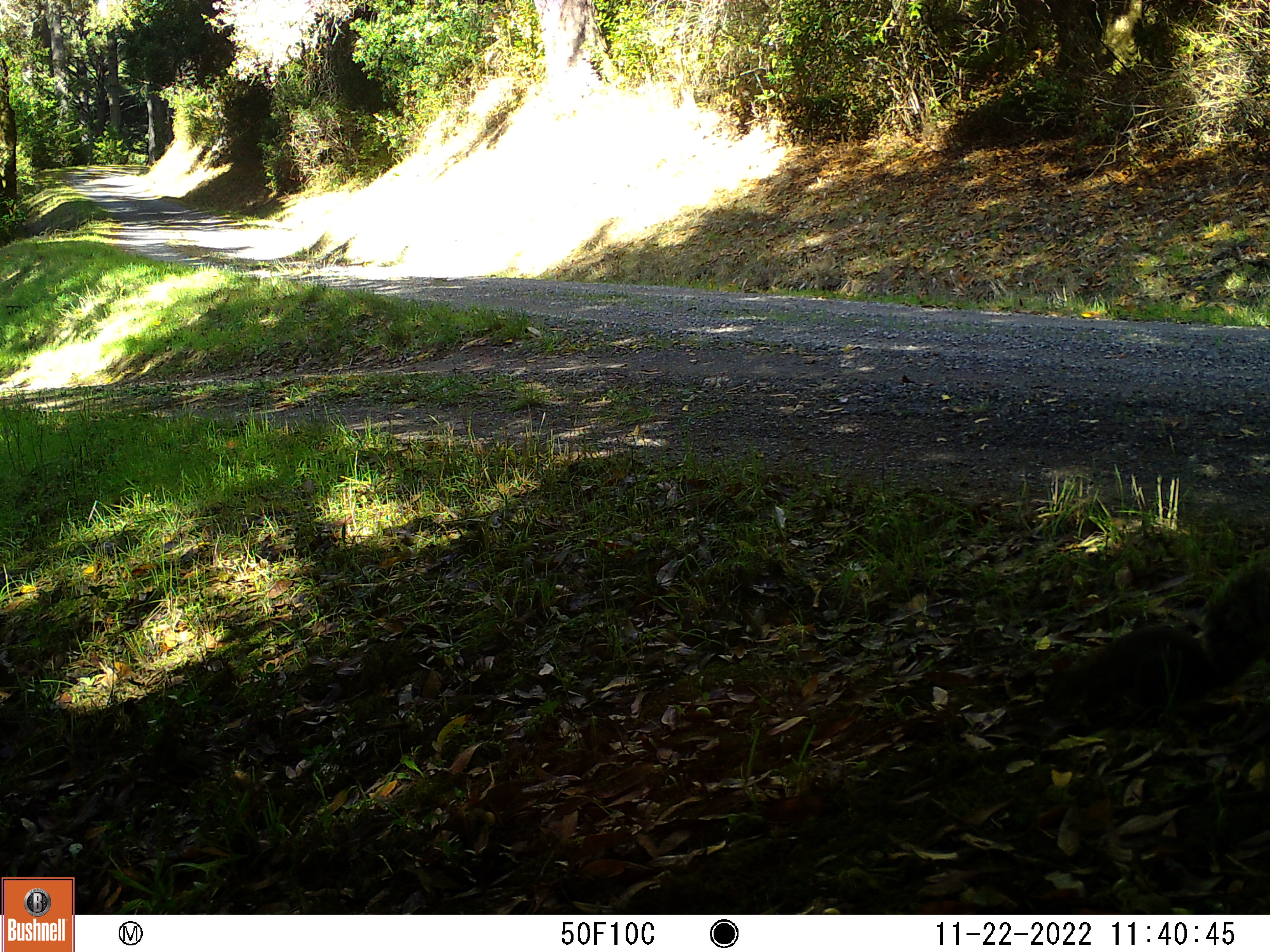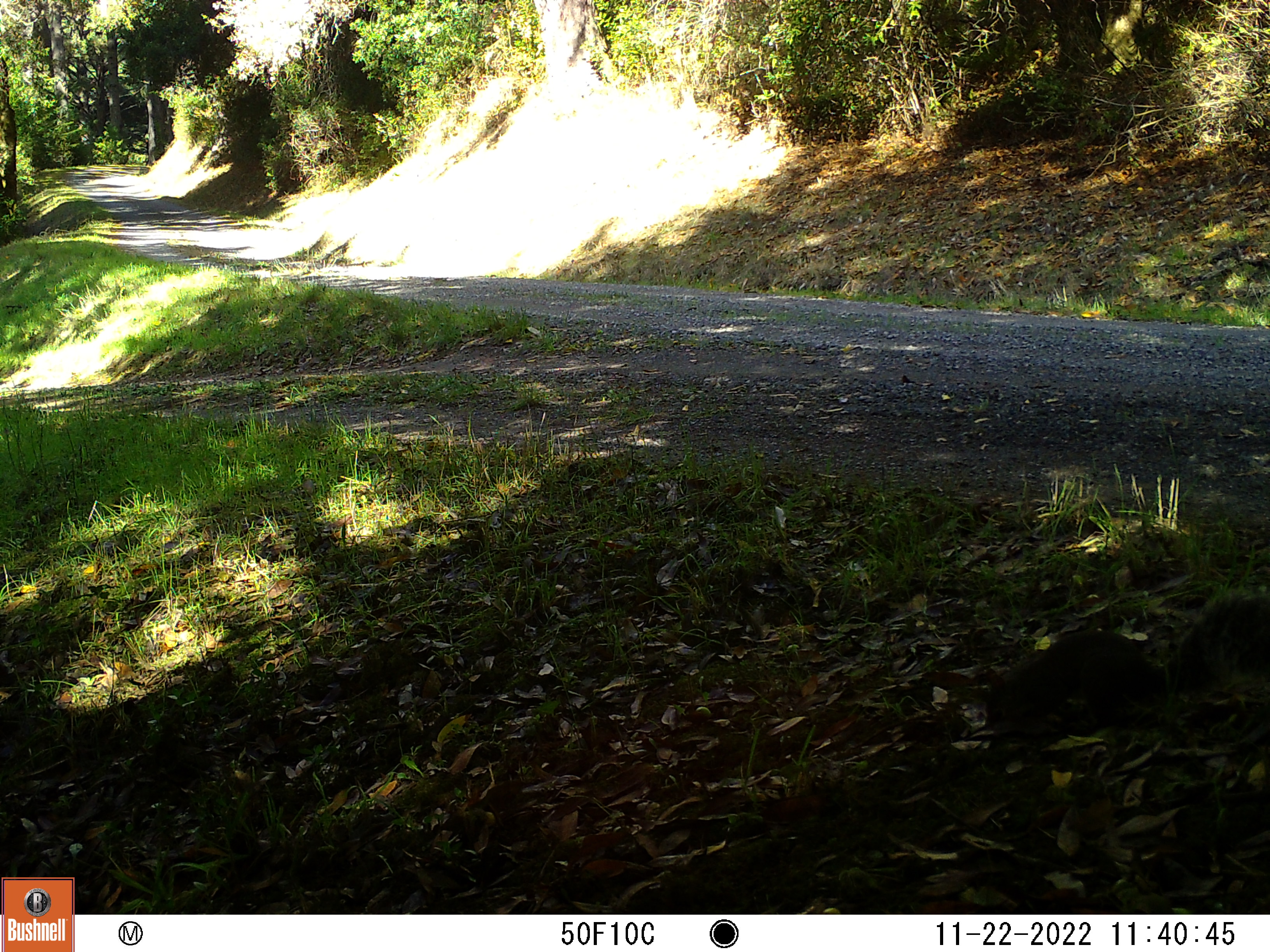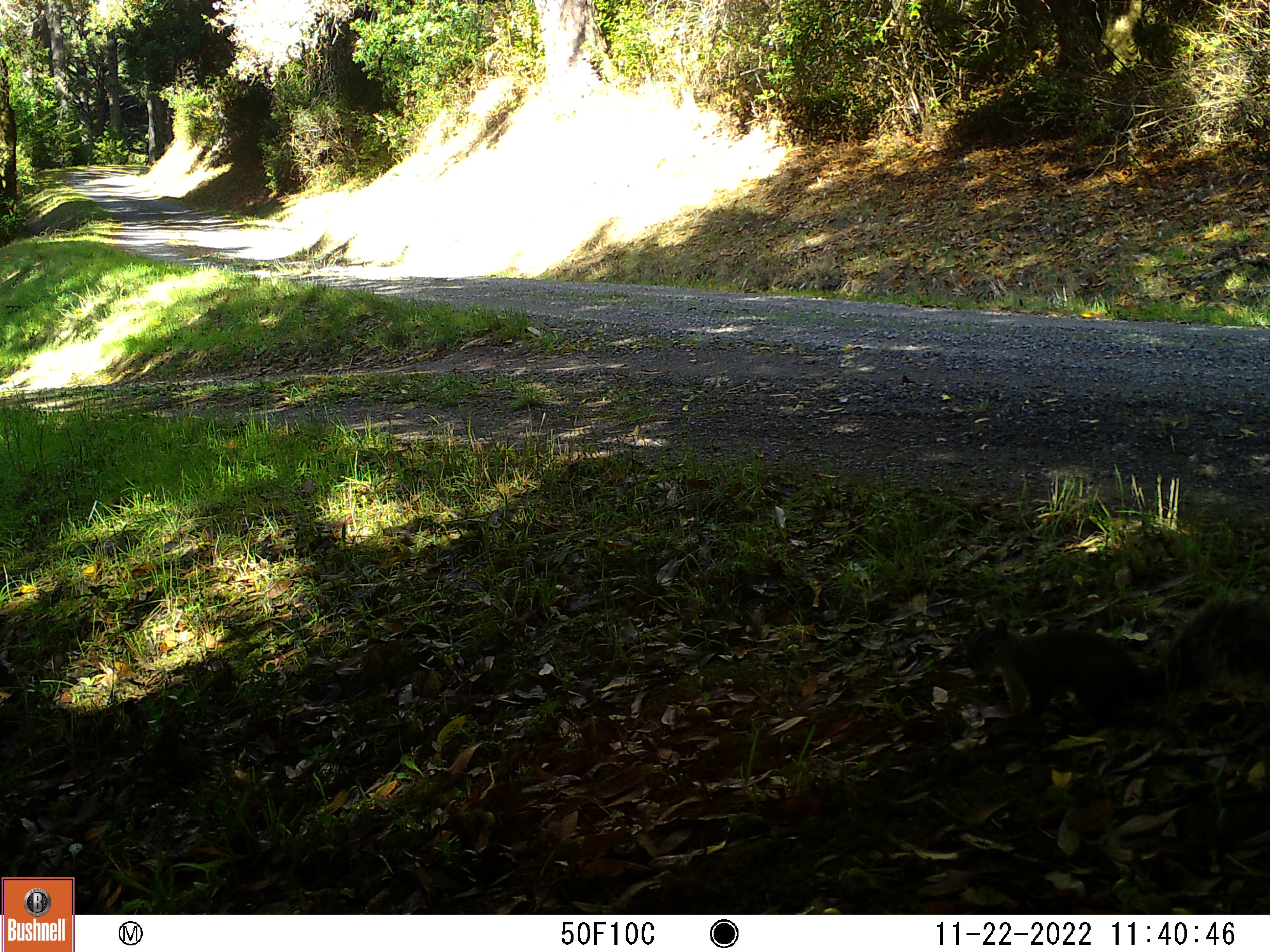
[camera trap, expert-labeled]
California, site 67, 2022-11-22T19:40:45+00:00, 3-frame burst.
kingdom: Animalia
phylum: Chordata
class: Mammalia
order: Rodentia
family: Sciuridae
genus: Sciurus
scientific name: Sciurus griseus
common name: western gray squirrel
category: western grey squirrel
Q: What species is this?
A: Western grey squirrel (western gray squirrel) (Sciurus griseus).